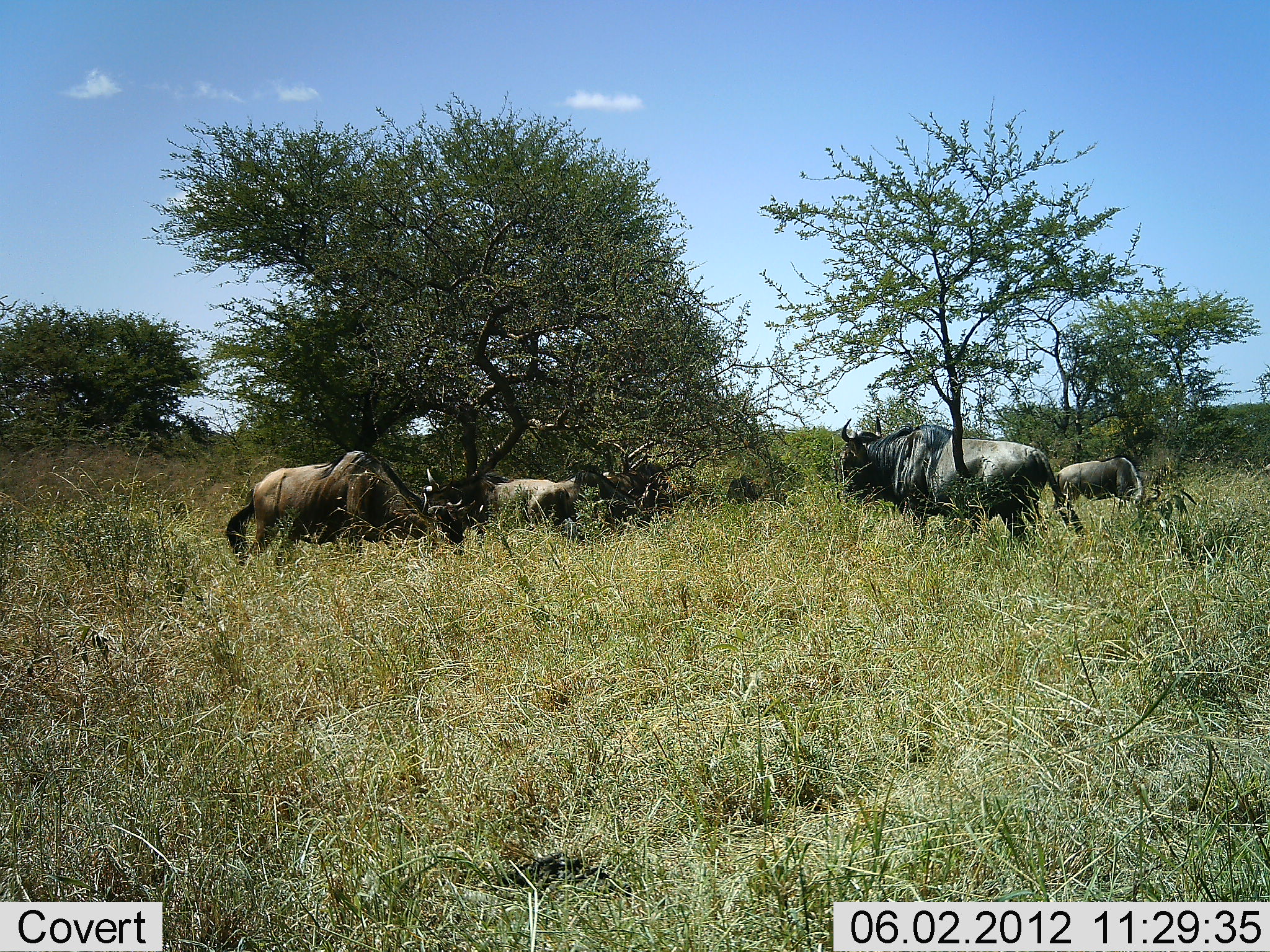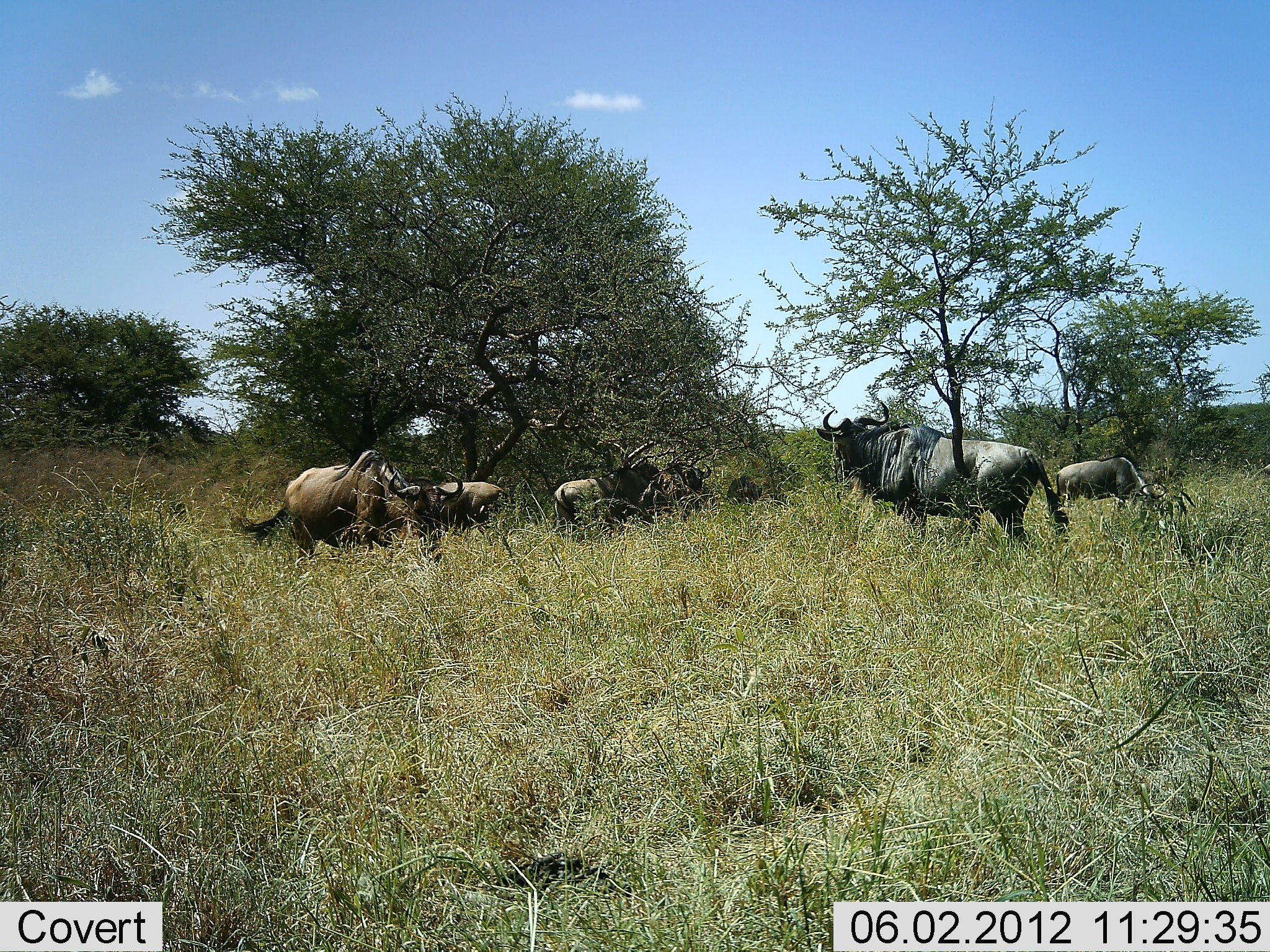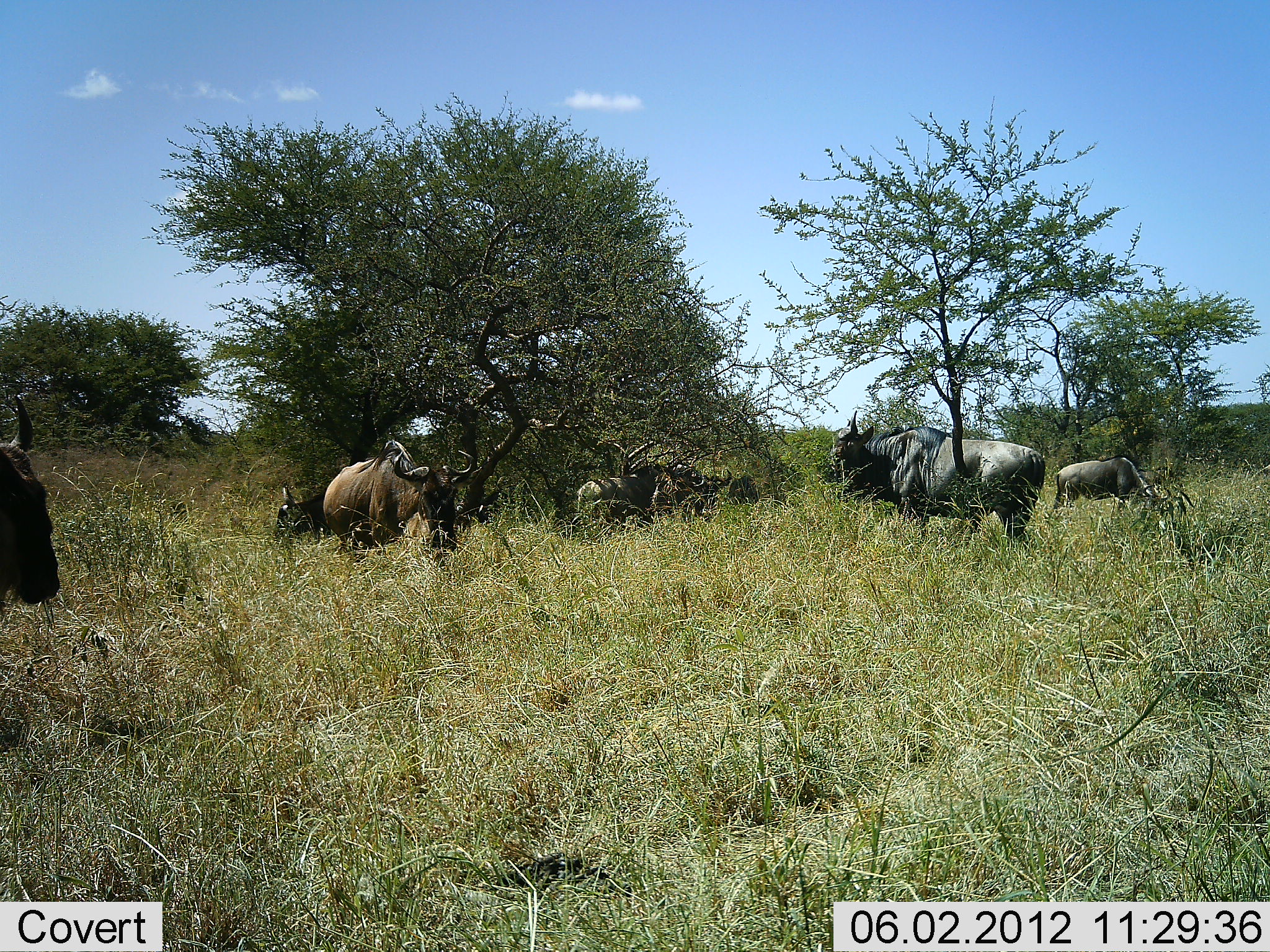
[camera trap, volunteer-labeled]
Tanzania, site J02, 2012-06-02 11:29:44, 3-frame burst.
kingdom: Animalia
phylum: Chordata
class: Mammalia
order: Artiodactyla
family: Bovidae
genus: Connochaetes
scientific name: Connochaetes taurinus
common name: blue wildebeest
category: wildebeest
Wildebeest (blue wildebeest) (Connochaetes taurinus), count 7. Behavior (volunteer vote fractions): standing 80%, resting 10%, moving 70%, interacting 0%. Young present (vote fraction): 0%. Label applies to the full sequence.